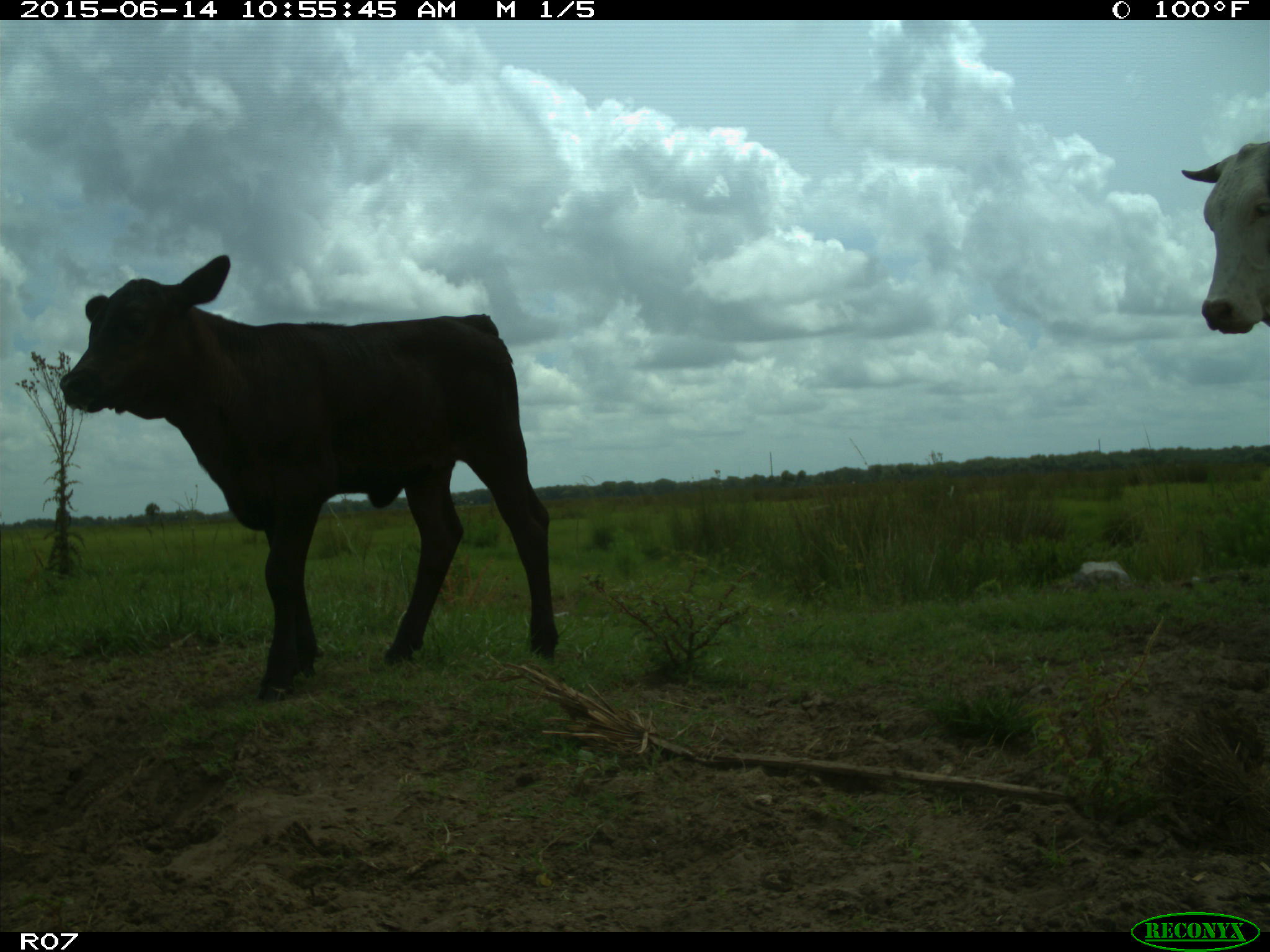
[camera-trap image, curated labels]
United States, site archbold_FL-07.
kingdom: Animalia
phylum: Chordata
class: Mammalia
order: Artiodactyla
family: Bovidae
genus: Bos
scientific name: Bos taurus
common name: domestic cow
Bos taurus (domestic cow).